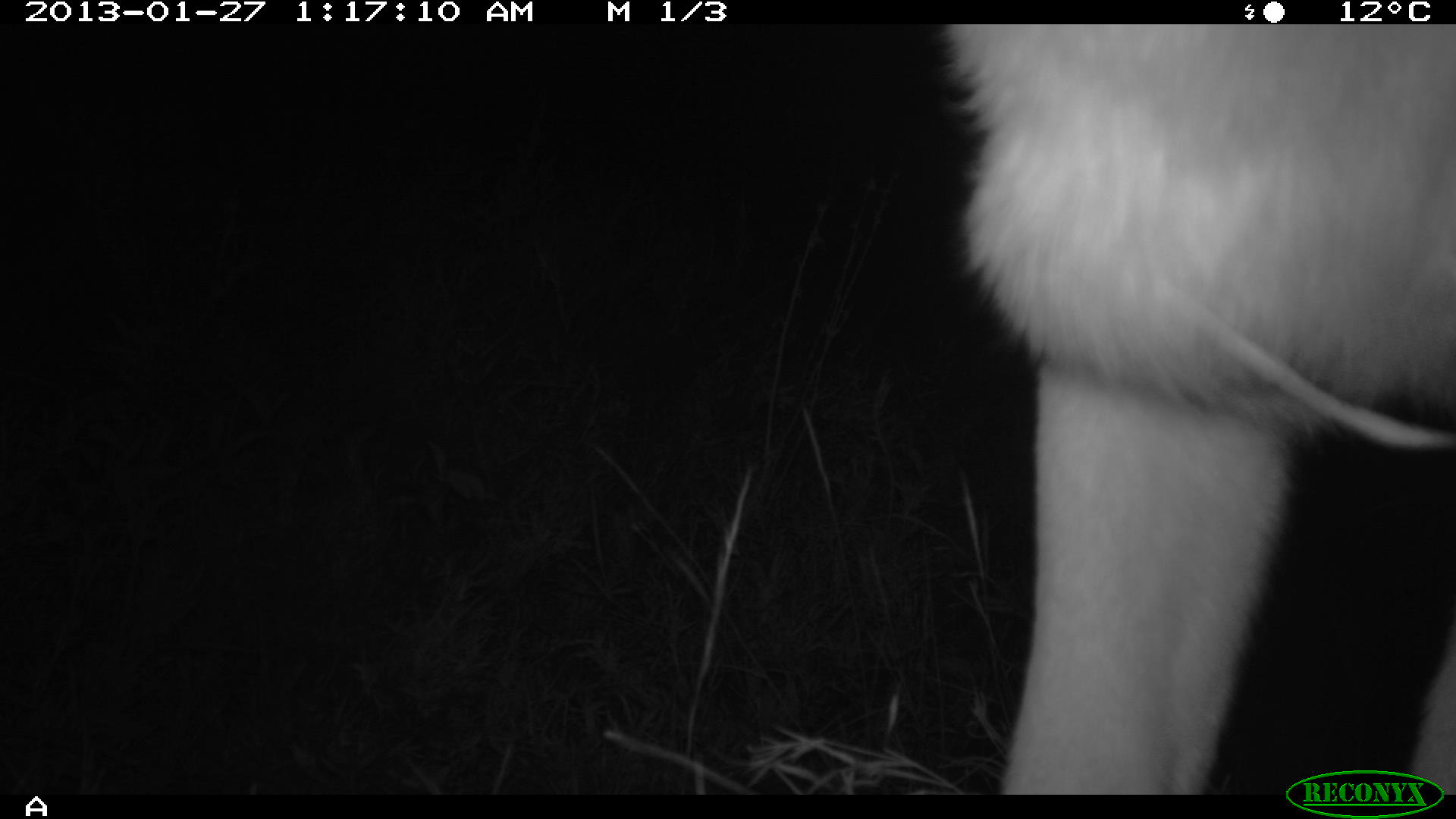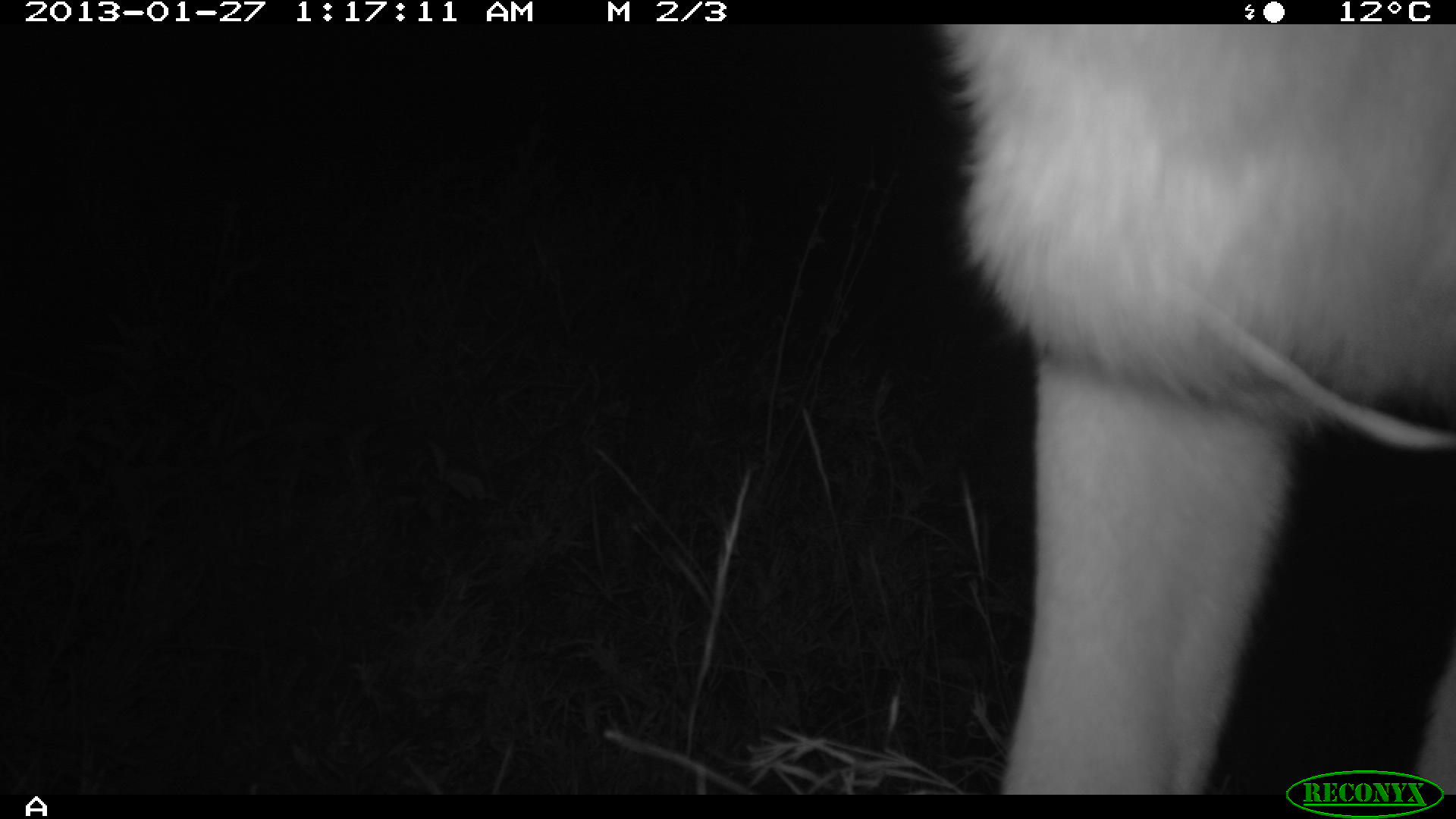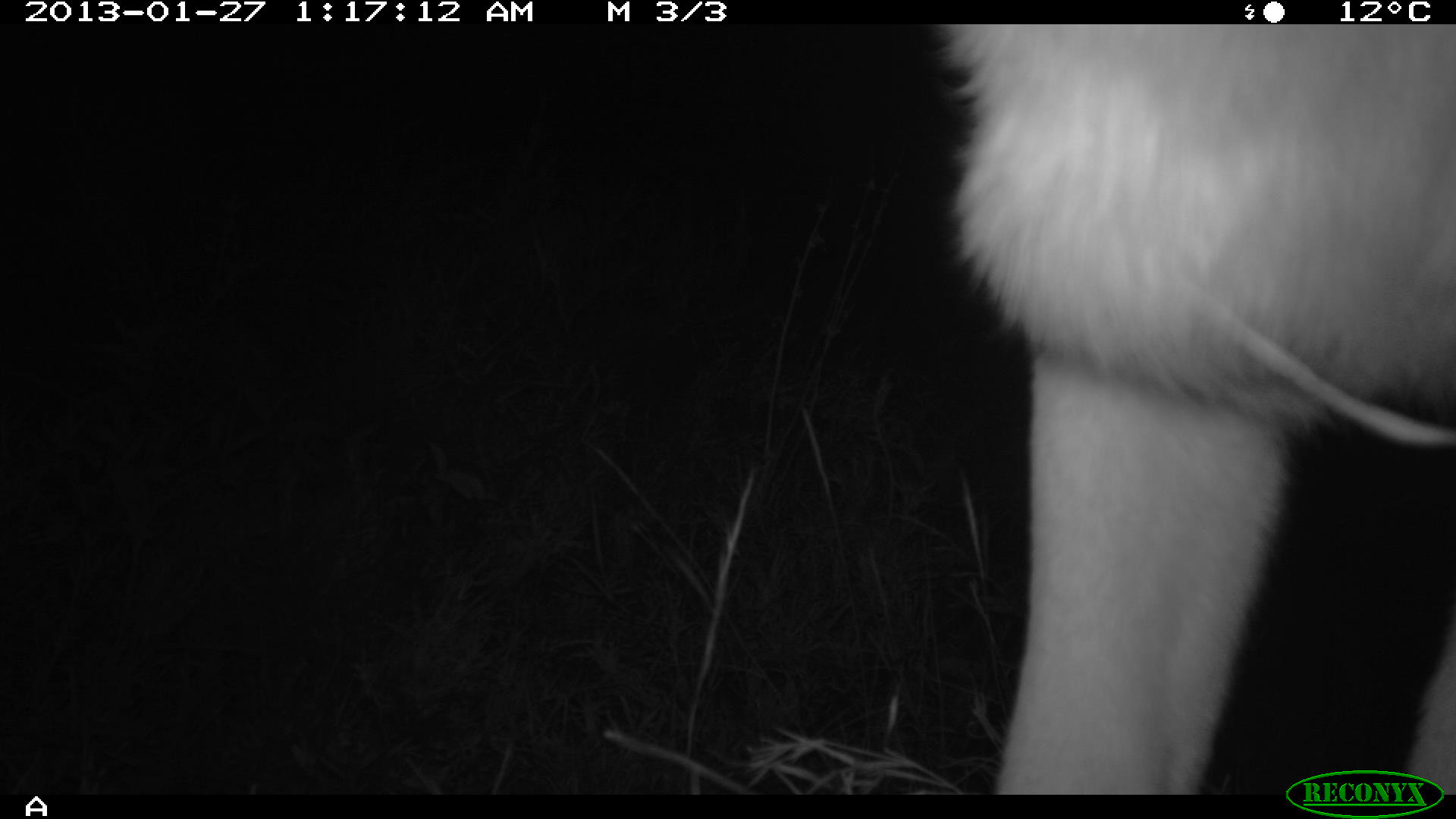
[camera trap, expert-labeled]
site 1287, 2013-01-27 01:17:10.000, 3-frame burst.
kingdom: Animalia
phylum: Chordata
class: Mammalia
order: Artiodactyla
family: Bovidae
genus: Aepyceros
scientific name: Aepyceros melampus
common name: impala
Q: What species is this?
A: Aepyceros melampus (impala).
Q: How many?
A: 1.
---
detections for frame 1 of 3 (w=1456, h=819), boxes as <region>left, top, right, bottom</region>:
aepyceros melampus: <region>936, 20, 1456, 793</region>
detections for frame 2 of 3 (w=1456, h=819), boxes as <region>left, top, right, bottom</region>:
aepyceros melampus: <region>938, 23, 1456, 792</region>